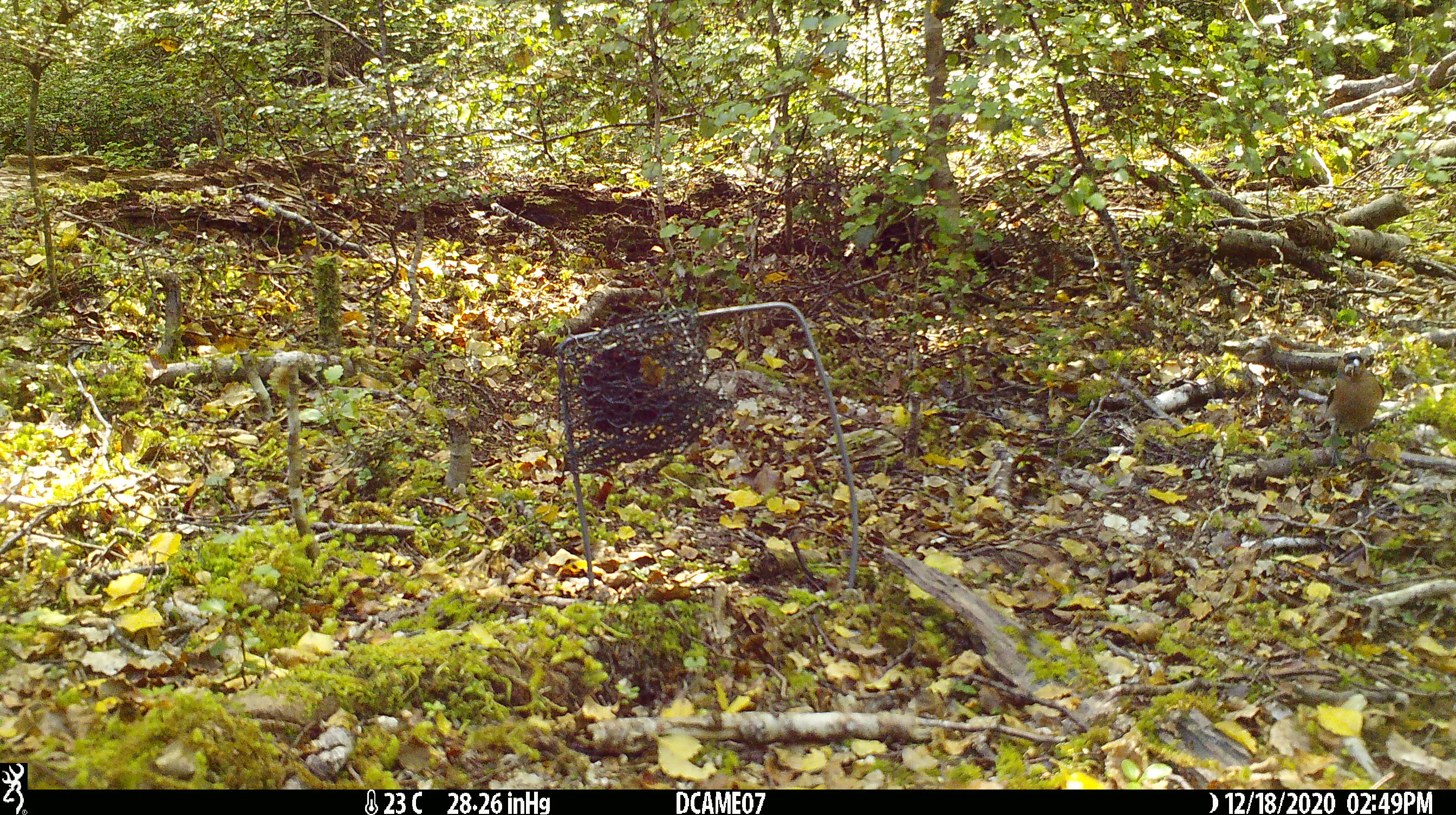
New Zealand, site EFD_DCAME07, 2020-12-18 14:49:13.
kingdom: Animalia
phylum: Chordata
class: Aves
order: Passeriformes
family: Fringillidae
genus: Fringilla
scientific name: Fringilla coelebs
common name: common chaffinch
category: chaffinch